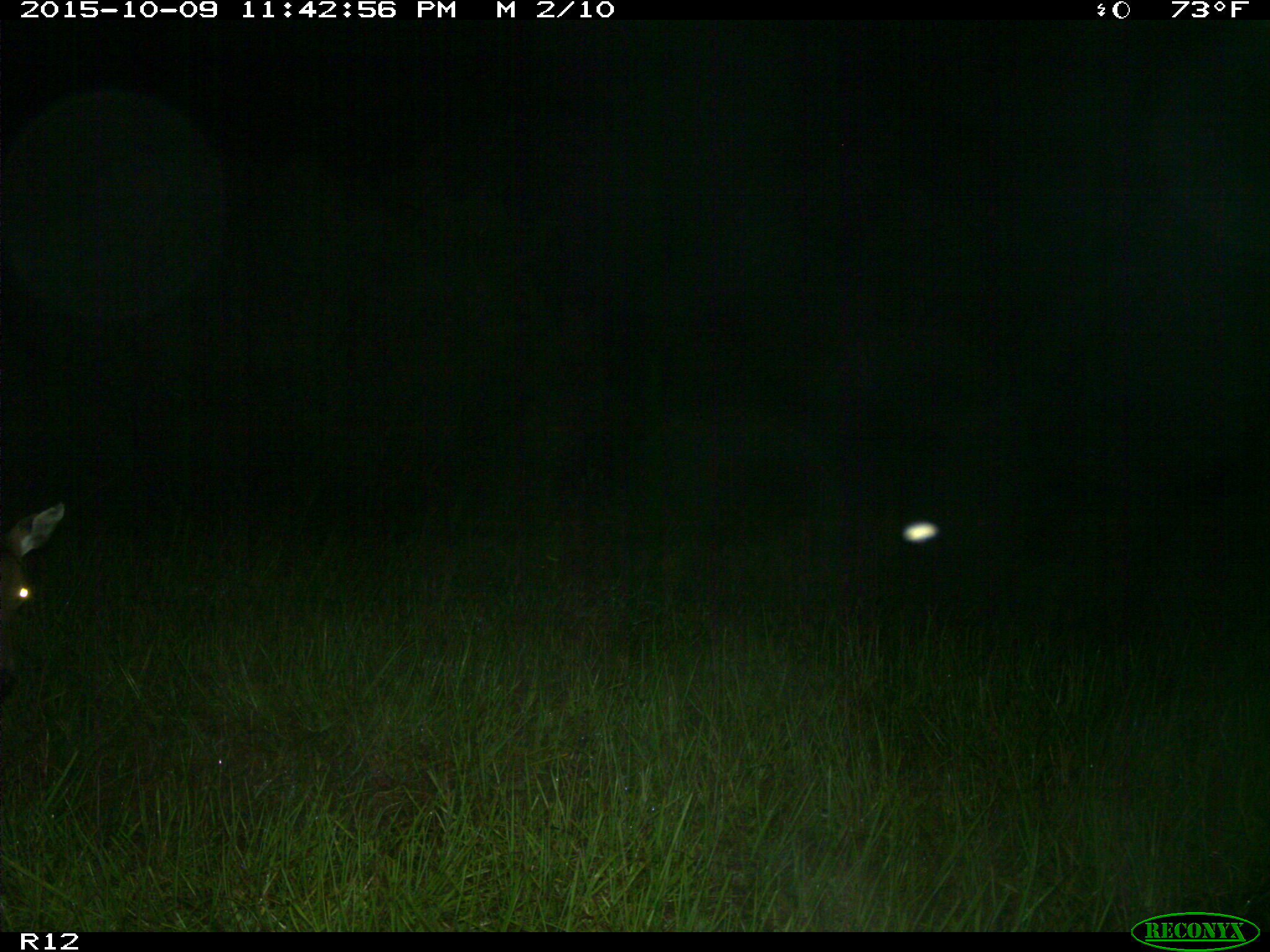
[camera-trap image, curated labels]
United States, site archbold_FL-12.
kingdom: Animalia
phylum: Chordata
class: Mammalia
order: Artiodactyla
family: Cervidae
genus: Odocoileus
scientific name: Odocoileus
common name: deer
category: unidentified deer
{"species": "unidentified deer (deer) (Odocoileus)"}